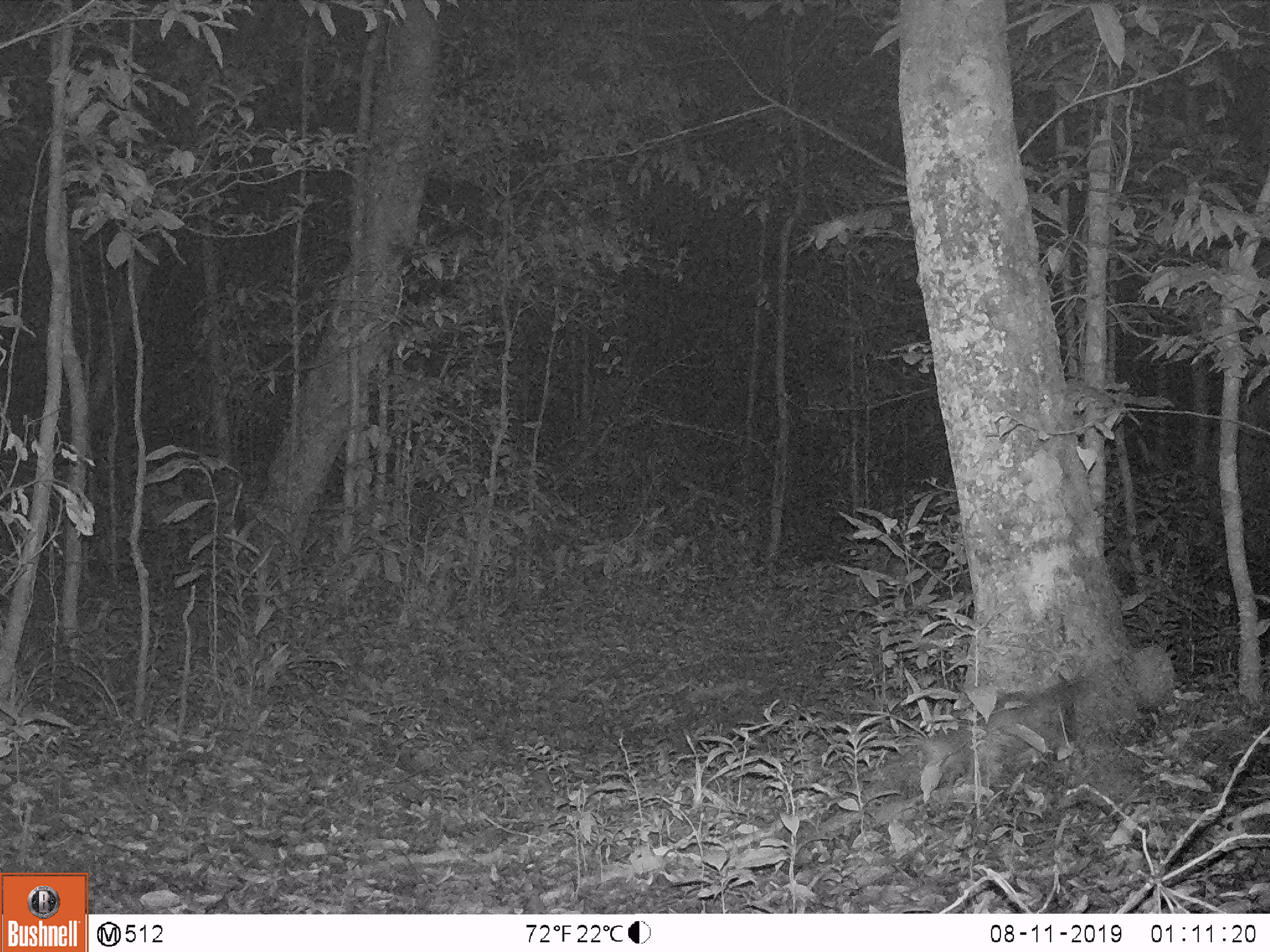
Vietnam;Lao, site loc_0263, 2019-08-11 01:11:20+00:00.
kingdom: Animalia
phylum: Chordata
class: Mammalia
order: Carnivora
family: Viverridae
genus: Paguma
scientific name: Paguma larvata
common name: masked palm civet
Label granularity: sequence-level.